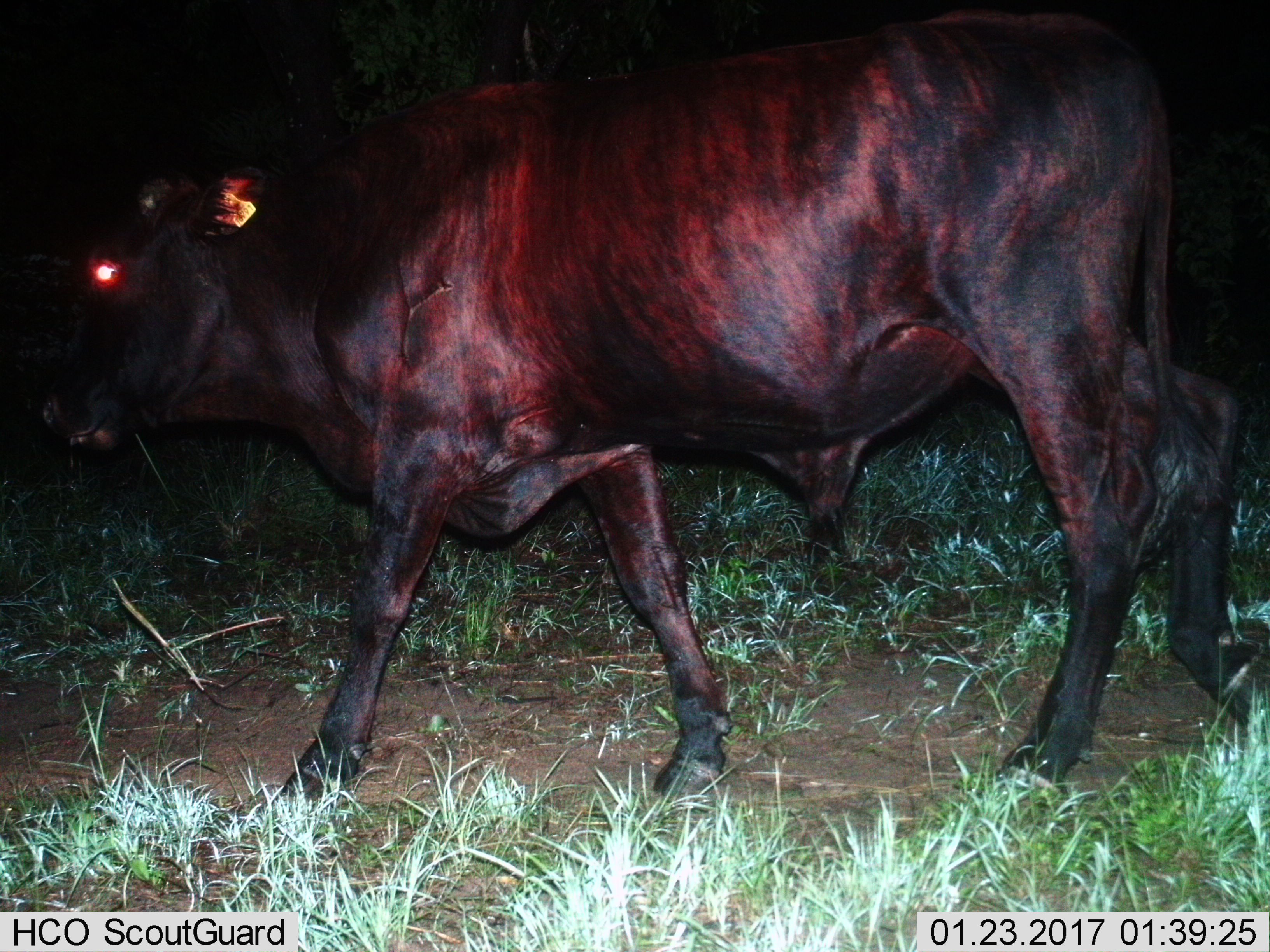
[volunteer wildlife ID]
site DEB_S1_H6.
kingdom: Animalia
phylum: Chordata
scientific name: Vertebrata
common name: domestic animal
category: domesticanimal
Domesticanimal (domestic animal) (Vertebrata), count 1. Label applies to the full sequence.